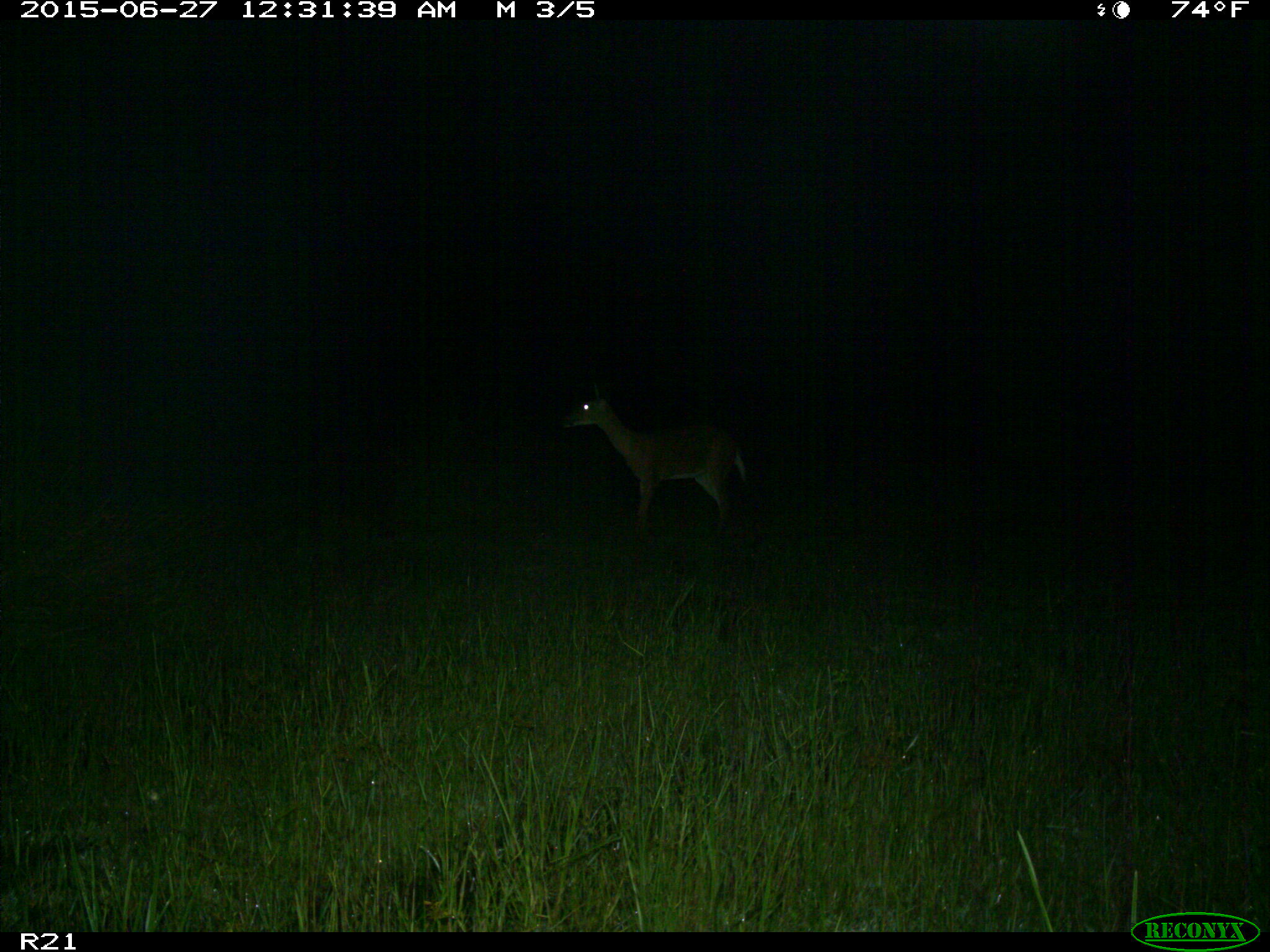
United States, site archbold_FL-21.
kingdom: Animalia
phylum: Chordata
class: Mammalia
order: Artiodactyla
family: Cervidae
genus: Odocoileus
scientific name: Odocoileus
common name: deer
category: unidentified deer